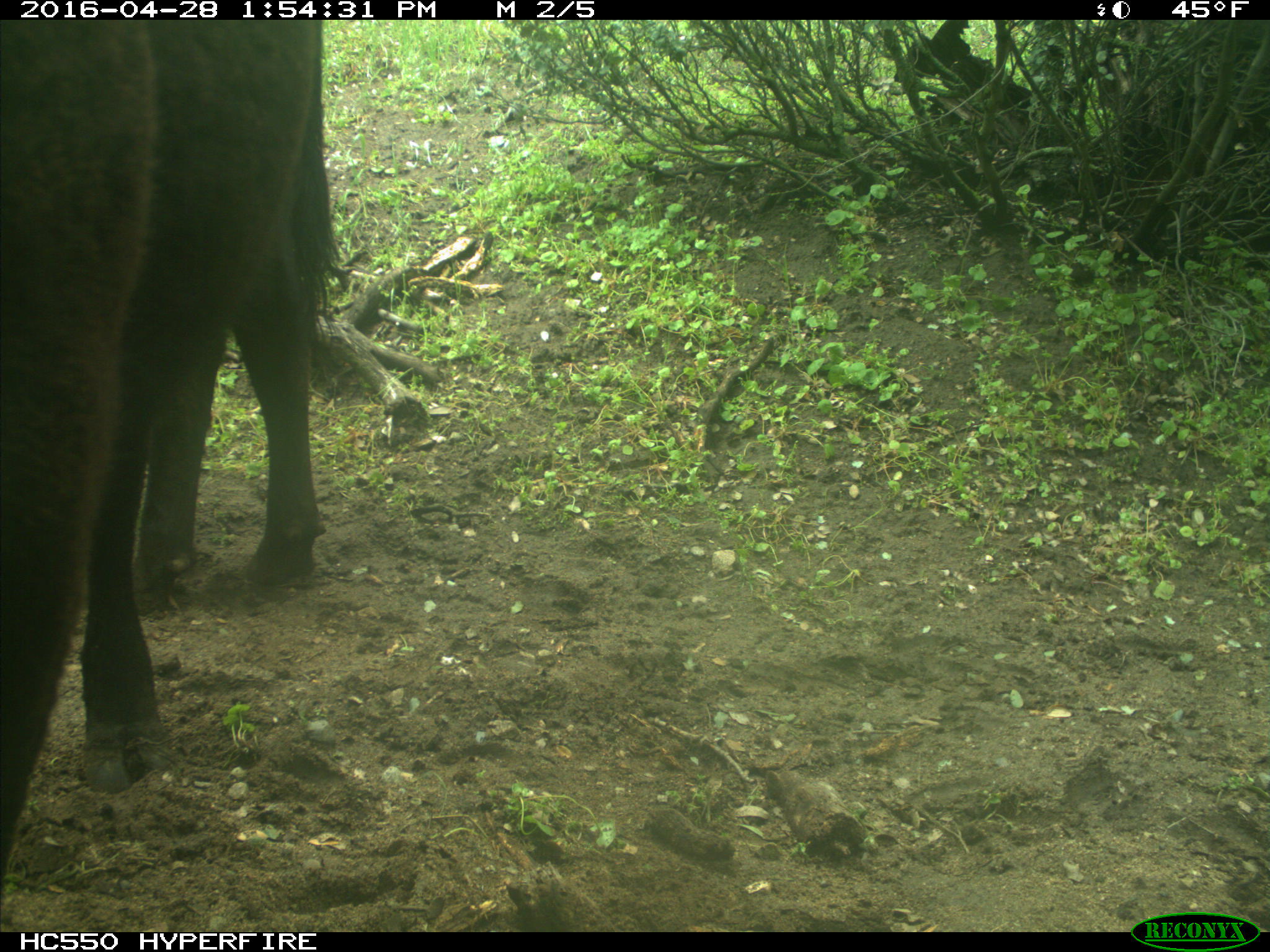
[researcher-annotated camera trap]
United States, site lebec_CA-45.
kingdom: Animalia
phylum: Chordata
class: Mammalia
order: Artiodactyla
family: Bovidae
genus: Bos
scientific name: Bos taurus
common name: domestic cow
Bos taurus (domestic cow).